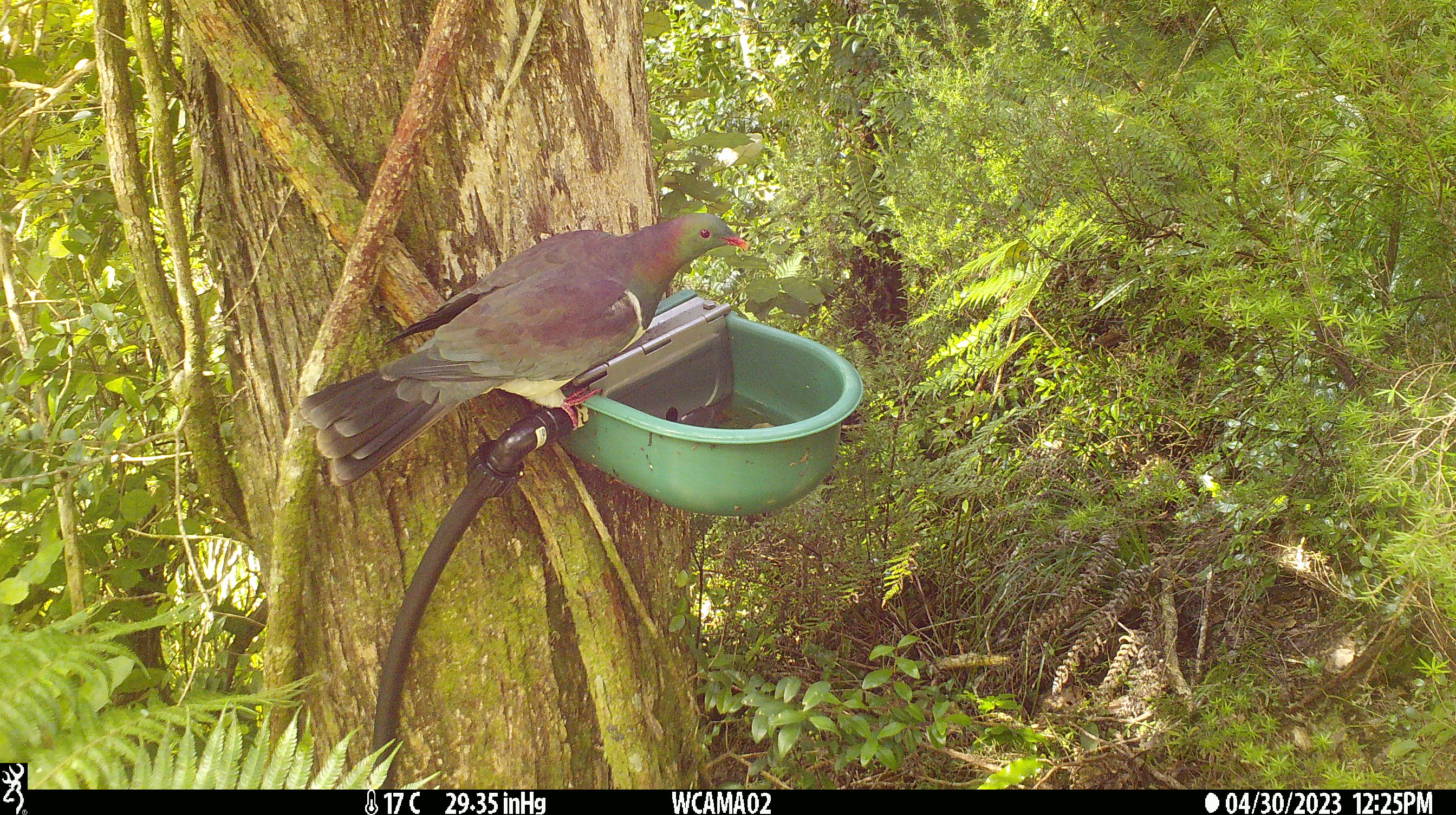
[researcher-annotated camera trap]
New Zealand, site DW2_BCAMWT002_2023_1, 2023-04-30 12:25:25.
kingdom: Animalia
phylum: Chordata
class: Aves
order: Columbiformes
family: Columbidae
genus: Hemiphaga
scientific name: Hemiphaga novaeseelandiae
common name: new zealand pigeon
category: kereru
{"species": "kereru (new zealand pigeon) (Hemiphaga novaeseelandiae)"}